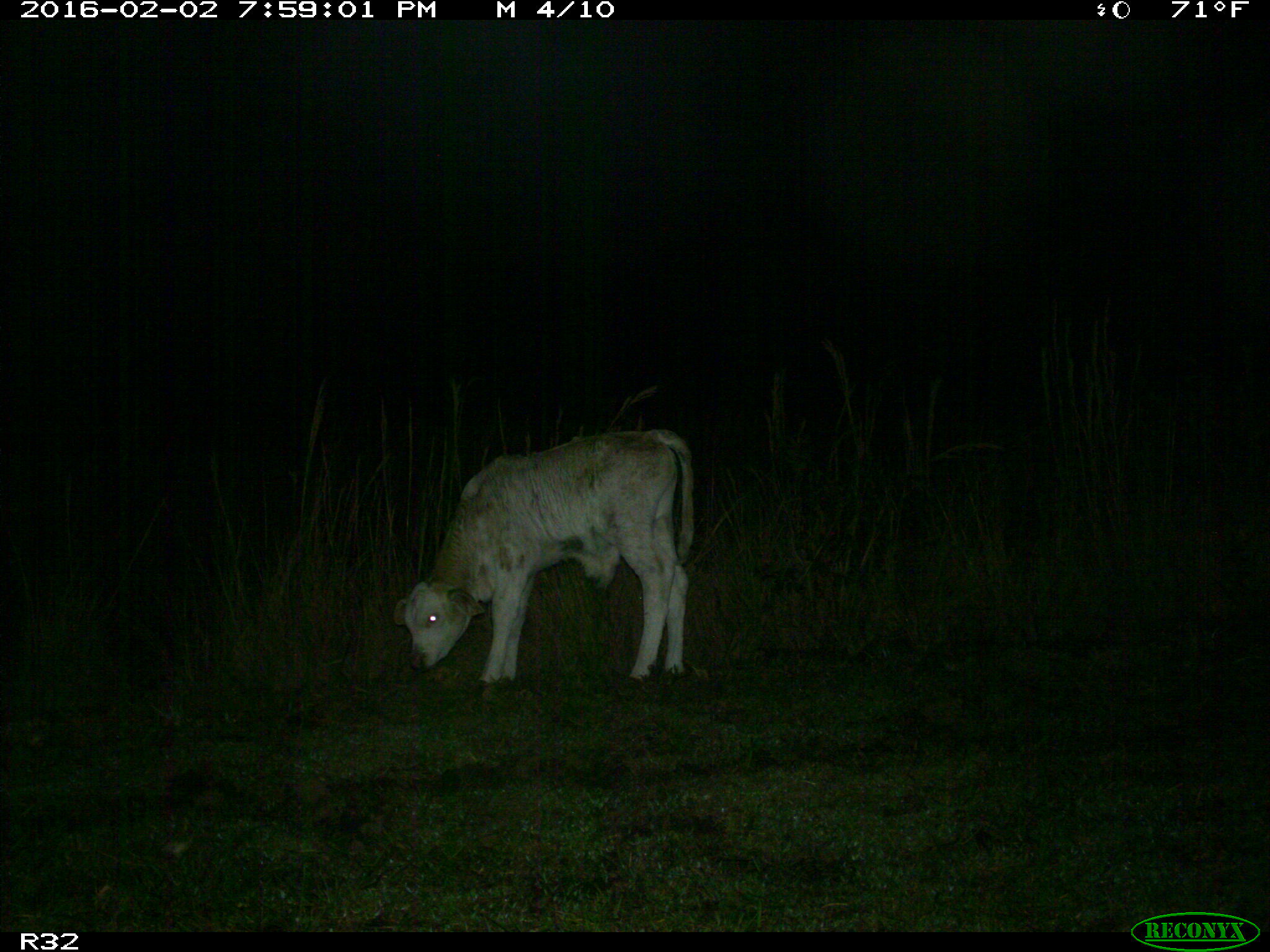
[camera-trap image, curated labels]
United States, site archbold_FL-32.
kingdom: Animalia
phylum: Chordata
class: Mammalia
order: Artiodactyla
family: Bovidae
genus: Bos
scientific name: Bos taurus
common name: domestic cow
Bos taurus (domestic cow).